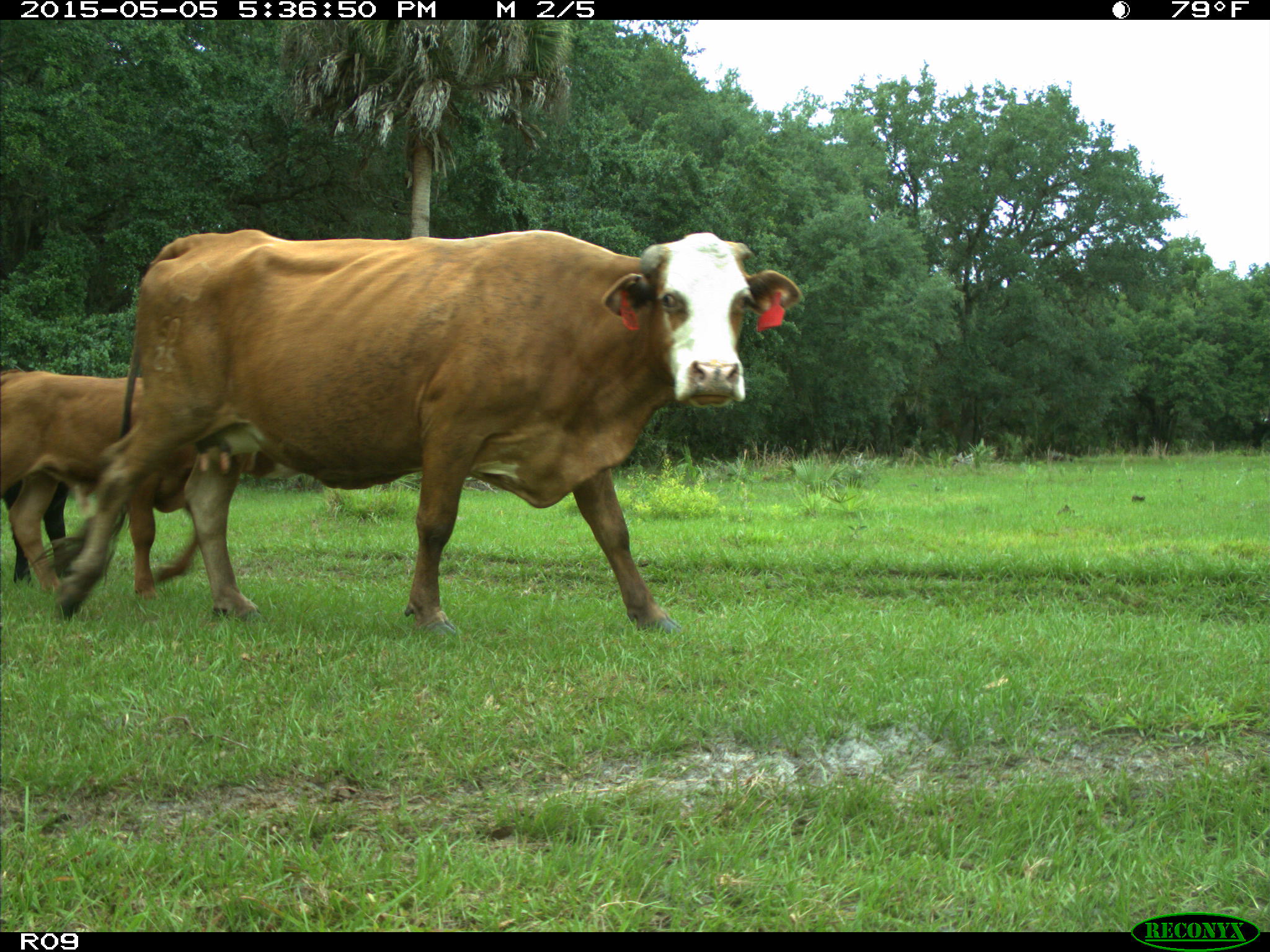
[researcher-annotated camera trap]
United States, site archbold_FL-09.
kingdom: Animalia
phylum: Chordata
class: Mammalia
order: Artiodactyla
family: Bovidae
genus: Bos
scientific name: Bos taurus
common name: domestic cow